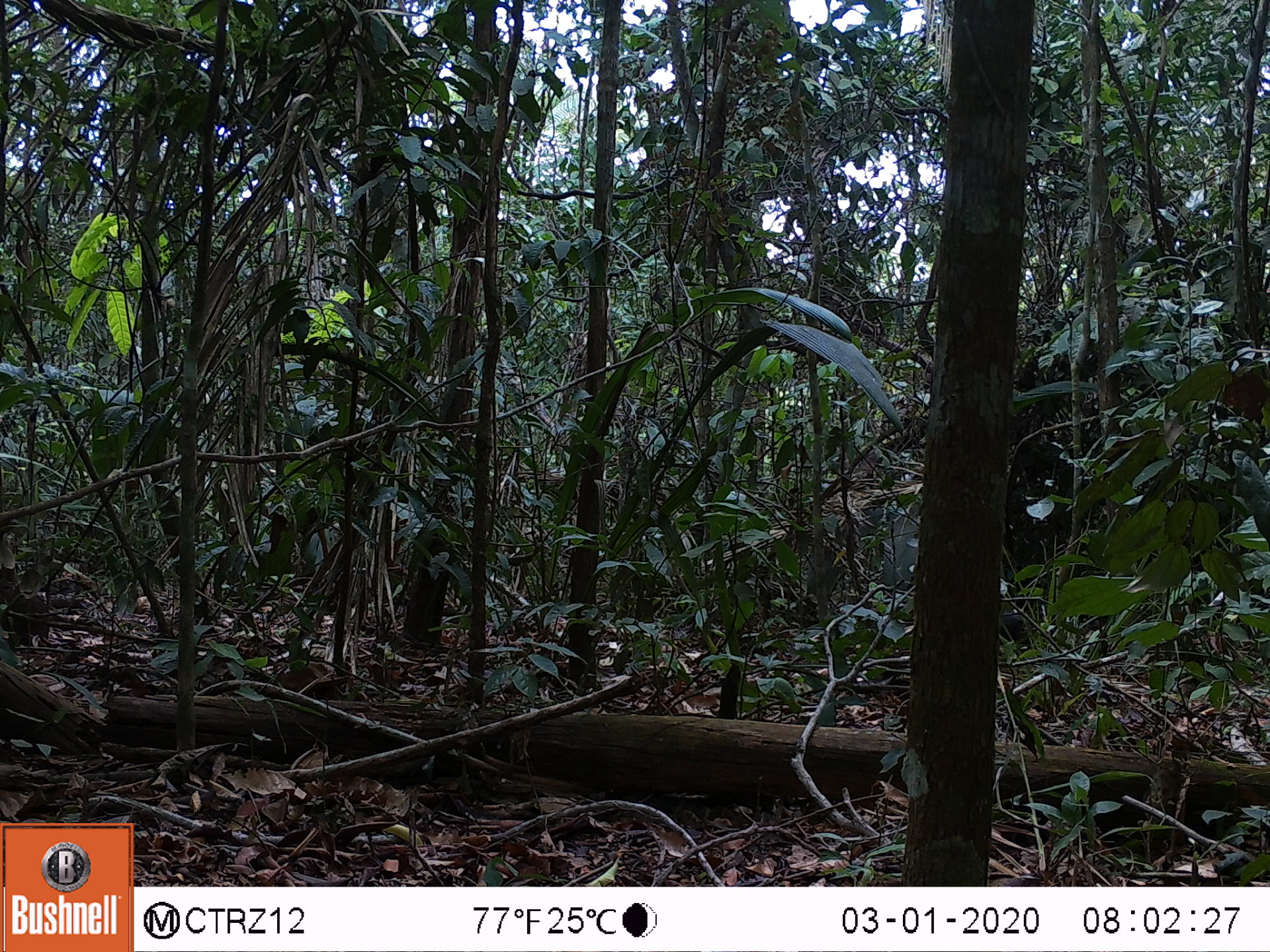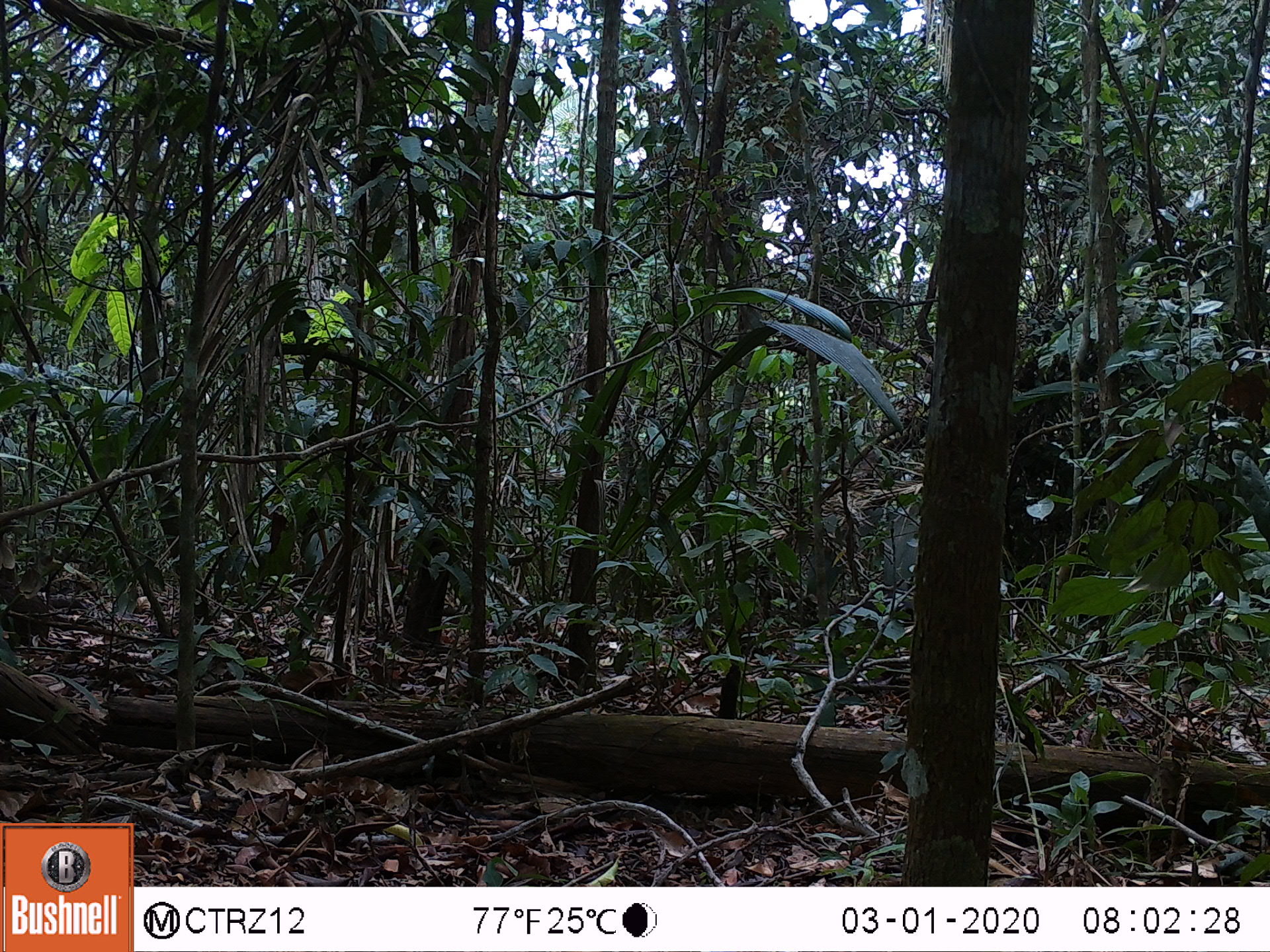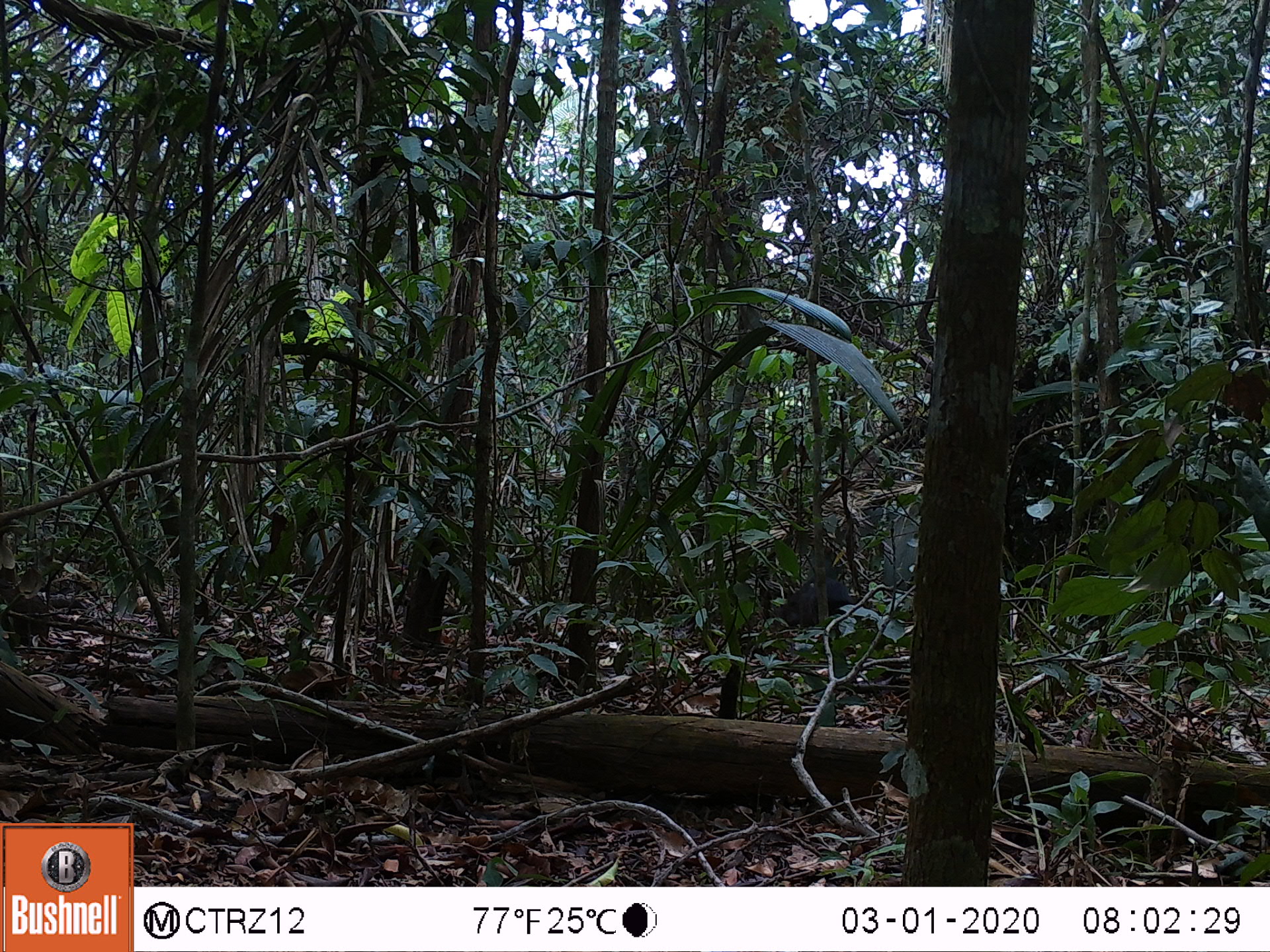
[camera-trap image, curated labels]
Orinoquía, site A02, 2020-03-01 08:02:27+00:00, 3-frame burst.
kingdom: Animalia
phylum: Chordata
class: Mammalia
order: Rodentia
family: Dasyproctidae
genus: Dasyprocta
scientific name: Dasyprocta fuliginosa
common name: black agouti